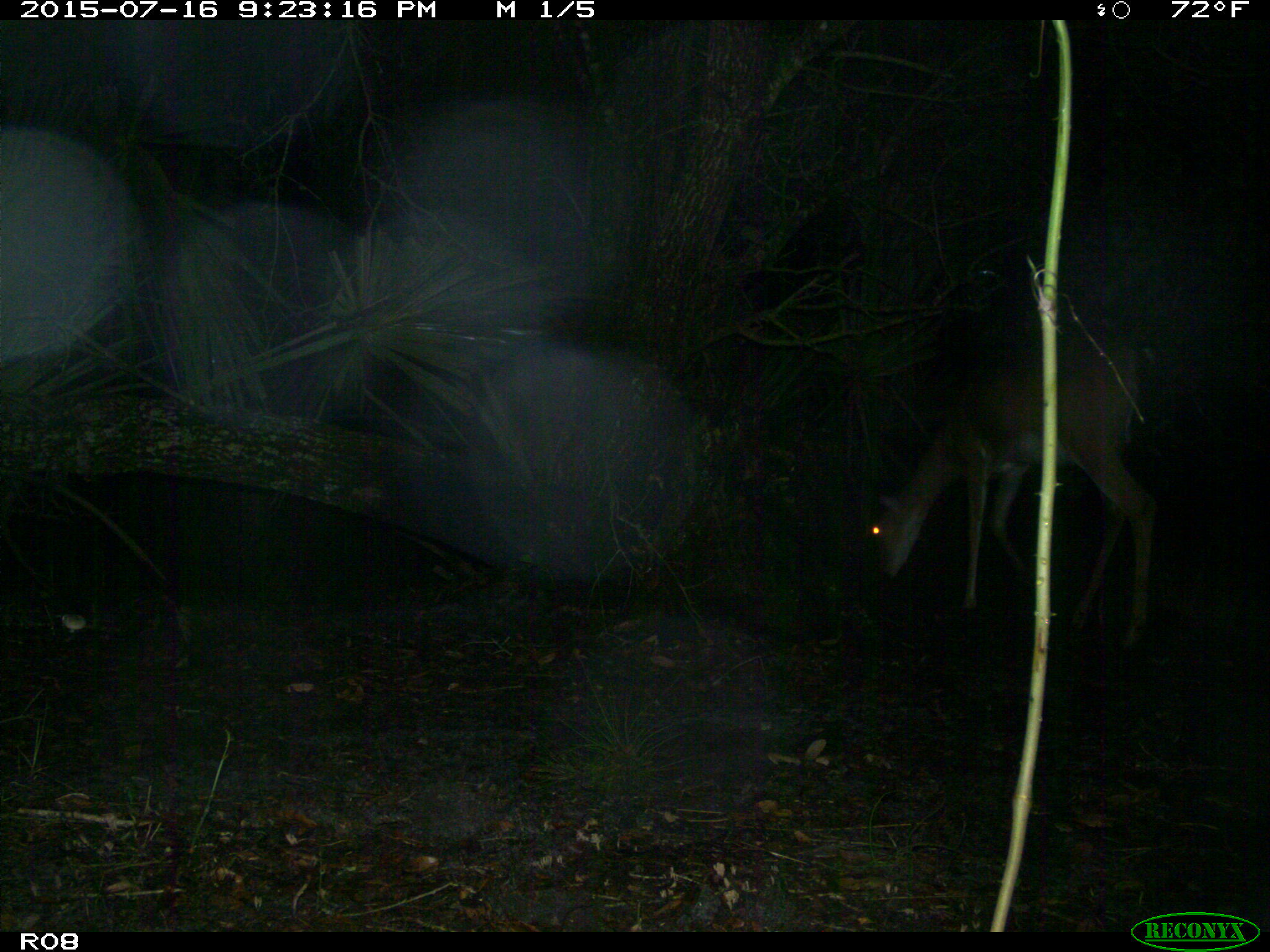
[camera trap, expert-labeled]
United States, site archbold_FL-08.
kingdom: Animalia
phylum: Chordata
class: Mammalia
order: Artiodactyla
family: Cervidae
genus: Odocoileus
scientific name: Odocoileus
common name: deer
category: unidentified deer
Unidentified deer (deer) (Odocoileus).